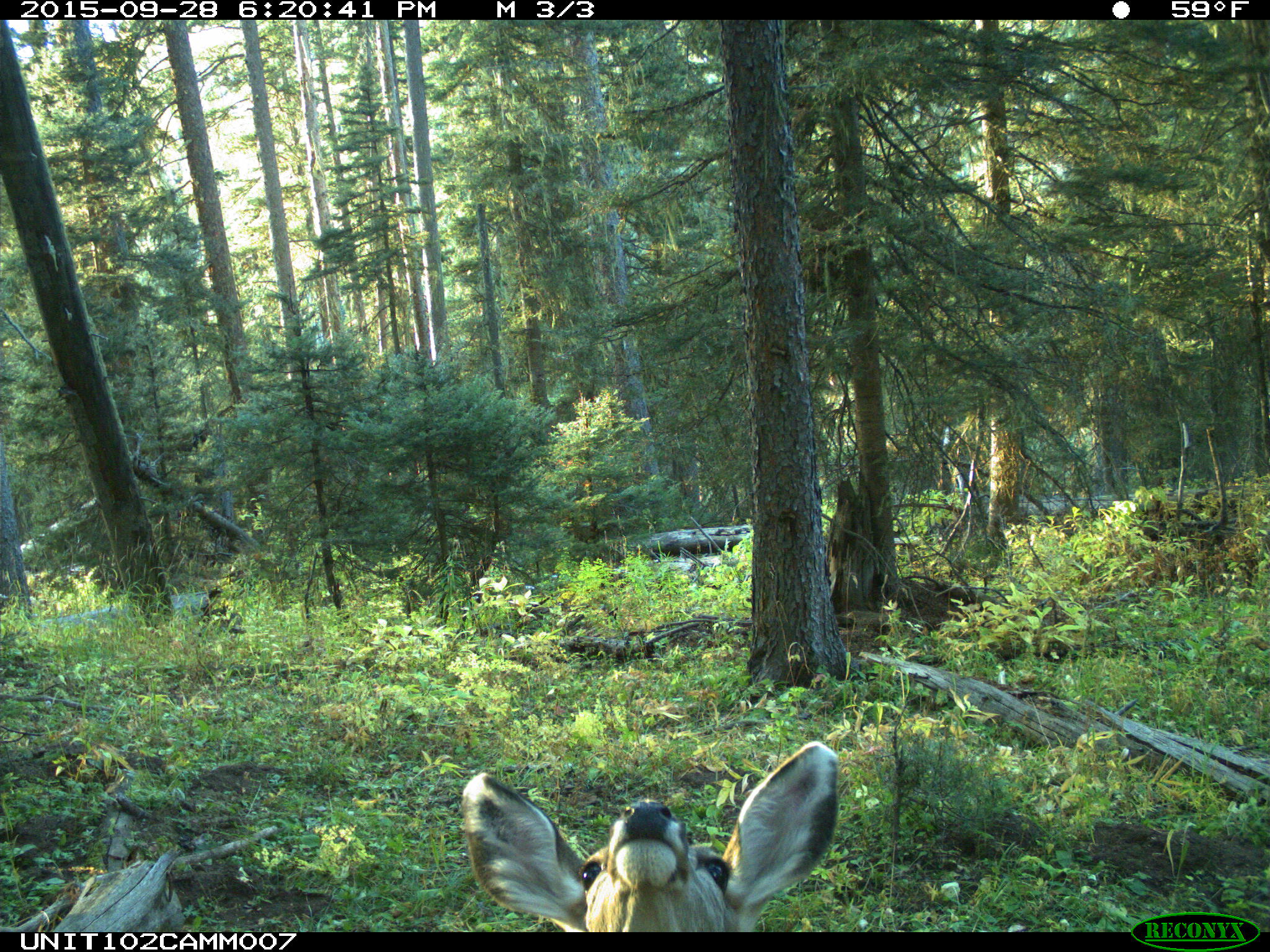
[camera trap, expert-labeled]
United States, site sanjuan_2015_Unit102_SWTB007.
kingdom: Animalia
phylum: Chordata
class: Mammalia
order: Artiodactyla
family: Cervidae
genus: Odocoileus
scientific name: Odocoileus hemionus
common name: mule deer